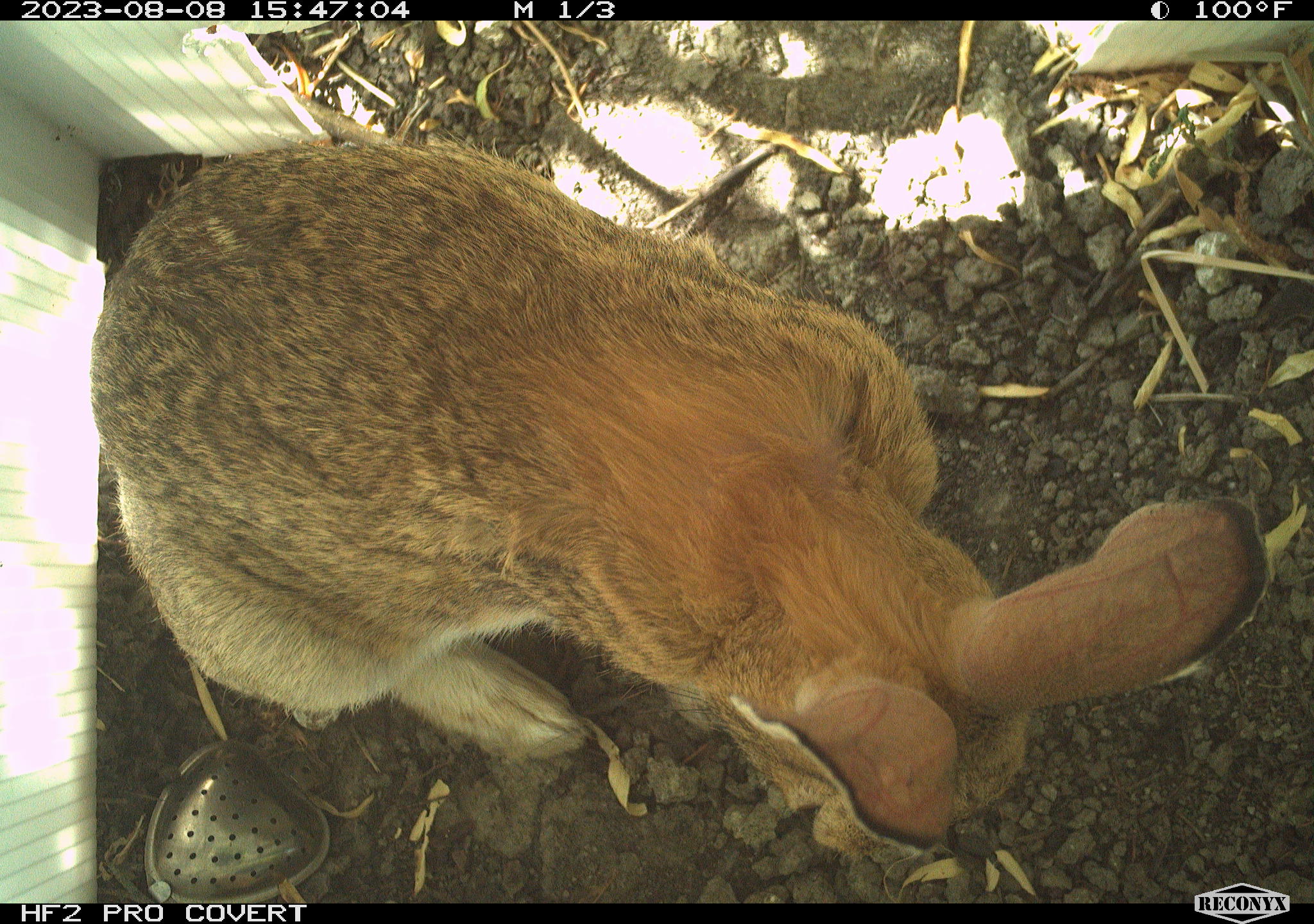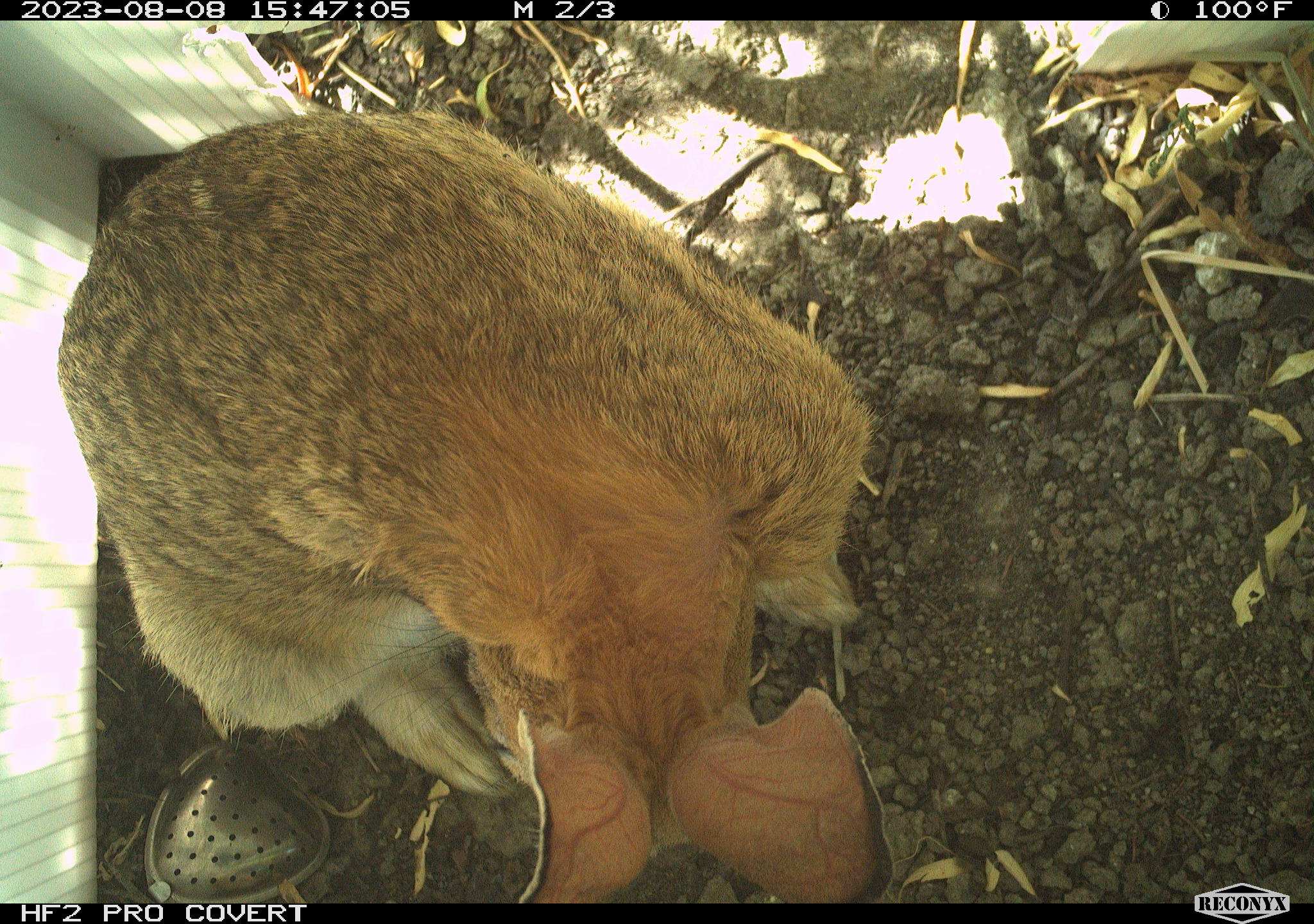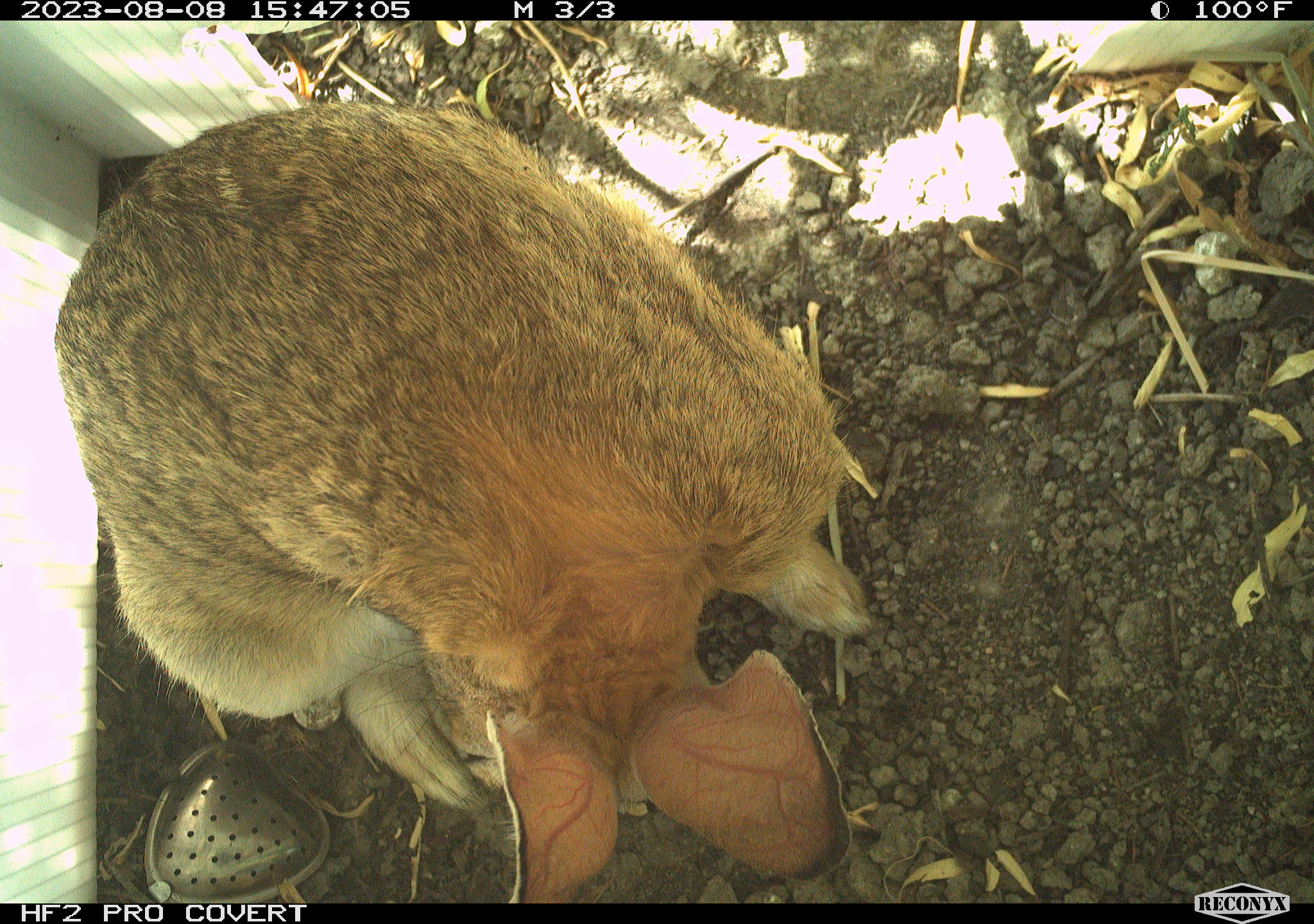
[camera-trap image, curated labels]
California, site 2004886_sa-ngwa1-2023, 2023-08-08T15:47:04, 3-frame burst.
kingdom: Animalia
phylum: Chordata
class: Mammalia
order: Lagomorpha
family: Leporidae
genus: Sylvilagus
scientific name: Sylvilagus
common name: cottontail rabbits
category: sylvilagus species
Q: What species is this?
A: Sylvilagus species (cottontail rabbits) (Sylvilagus).